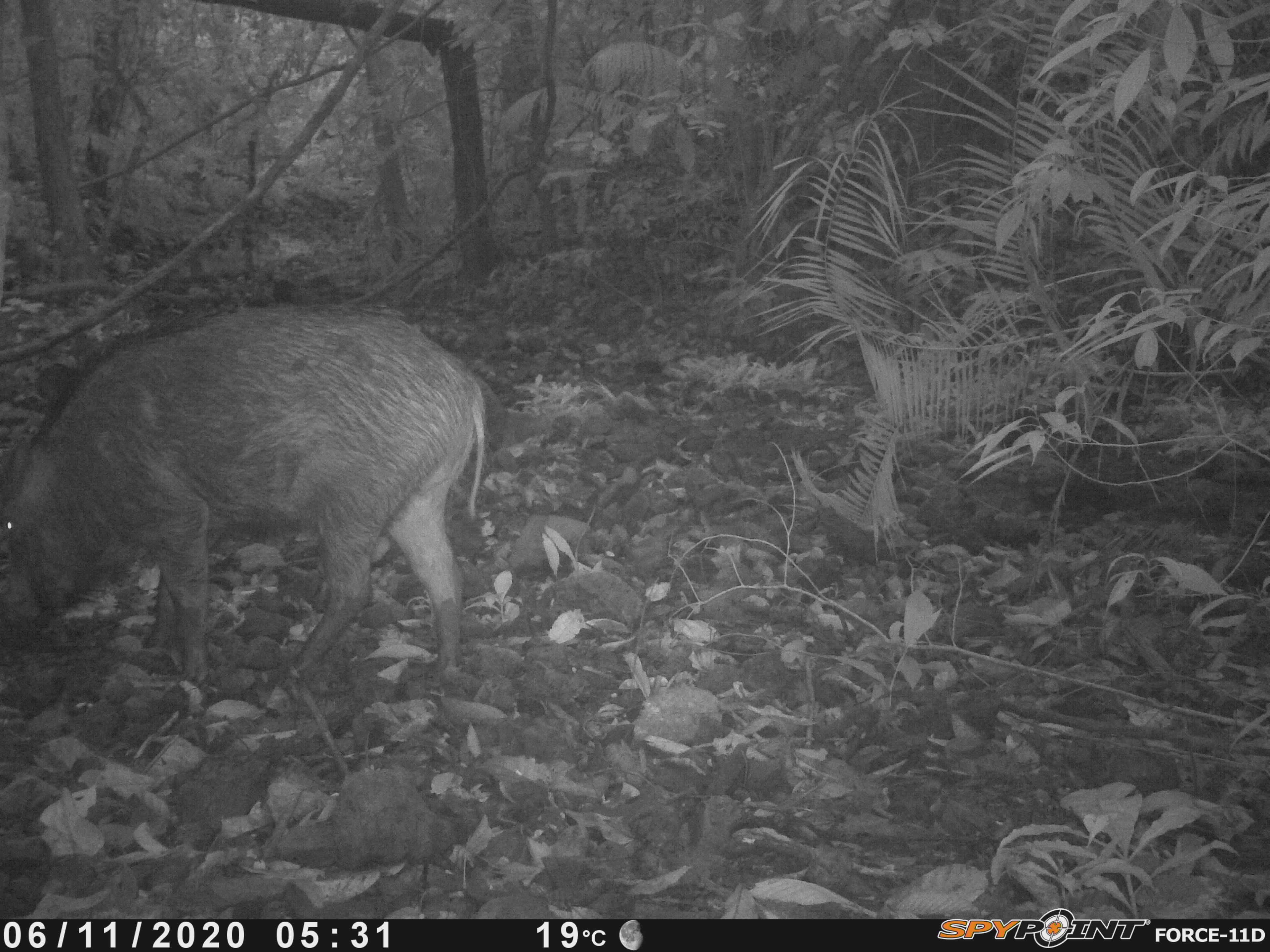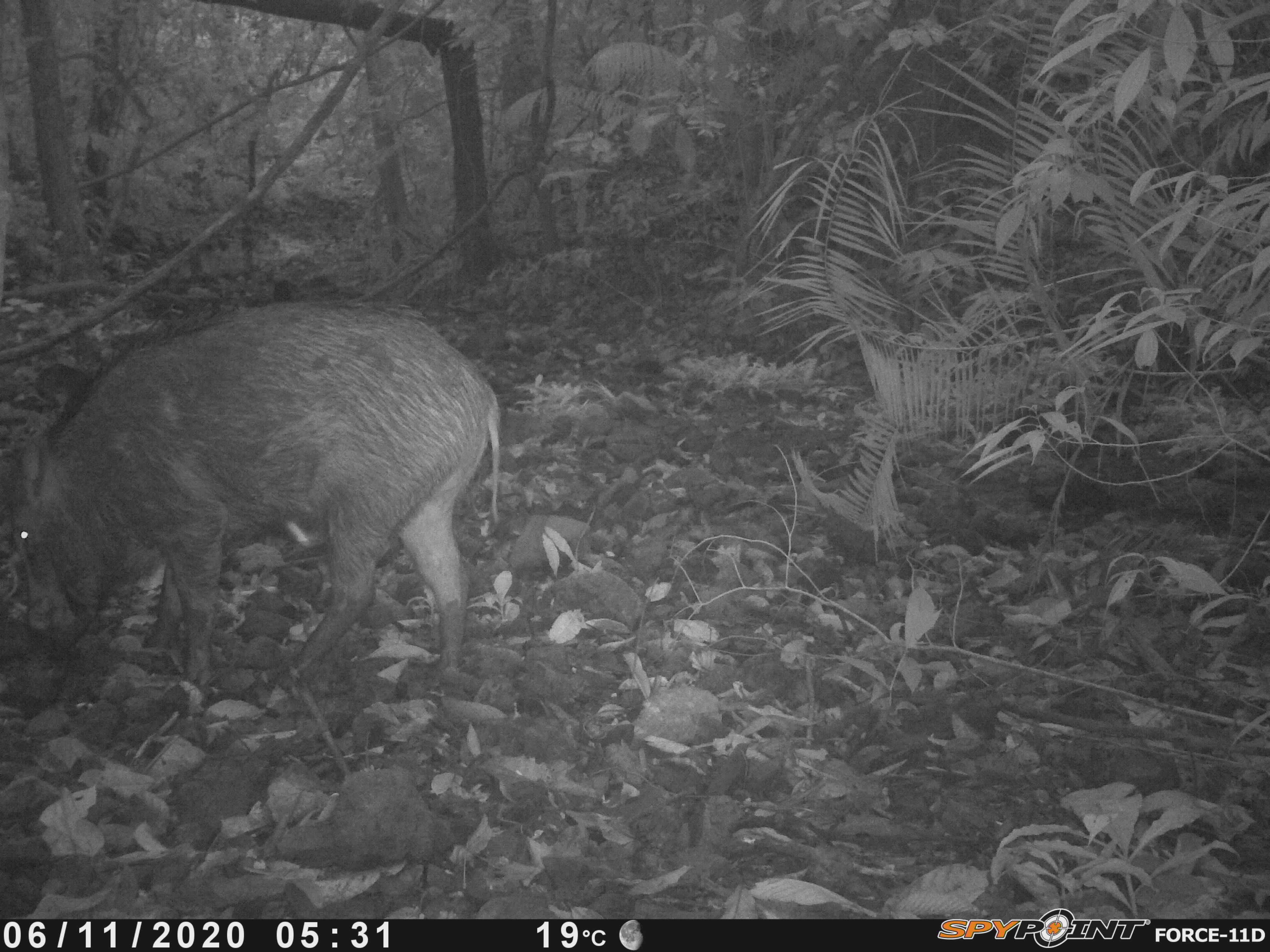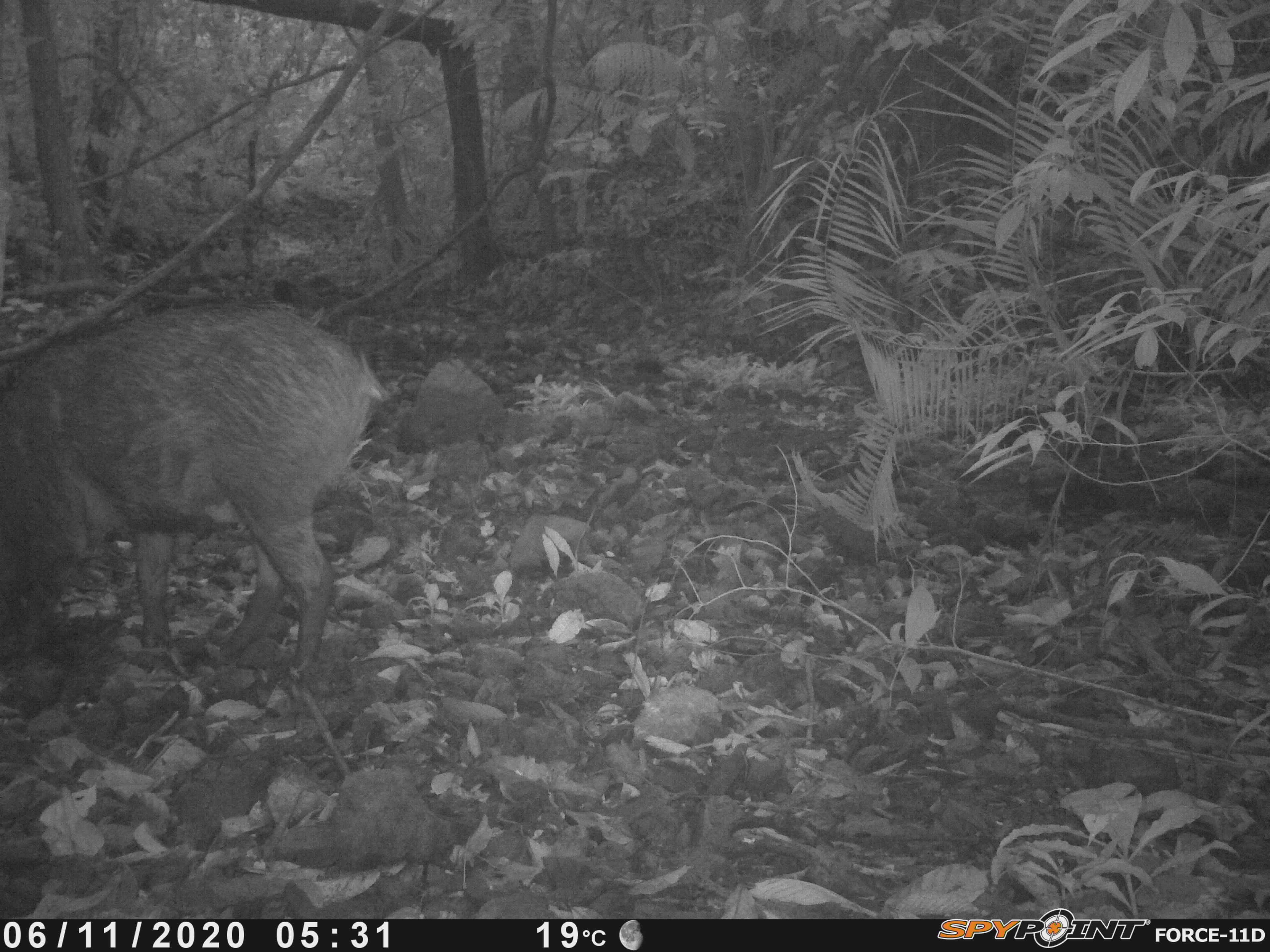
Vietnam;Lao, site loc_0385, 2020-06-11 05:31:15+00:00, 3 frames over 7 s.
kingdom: Animalia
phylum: Chordata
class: Mammalia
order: Artiodactyla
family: Suidae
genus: Sus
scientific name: Sus scrofa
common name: eurasian wild pig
Eurasian wild pig (Sus scrofa). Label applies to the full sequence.